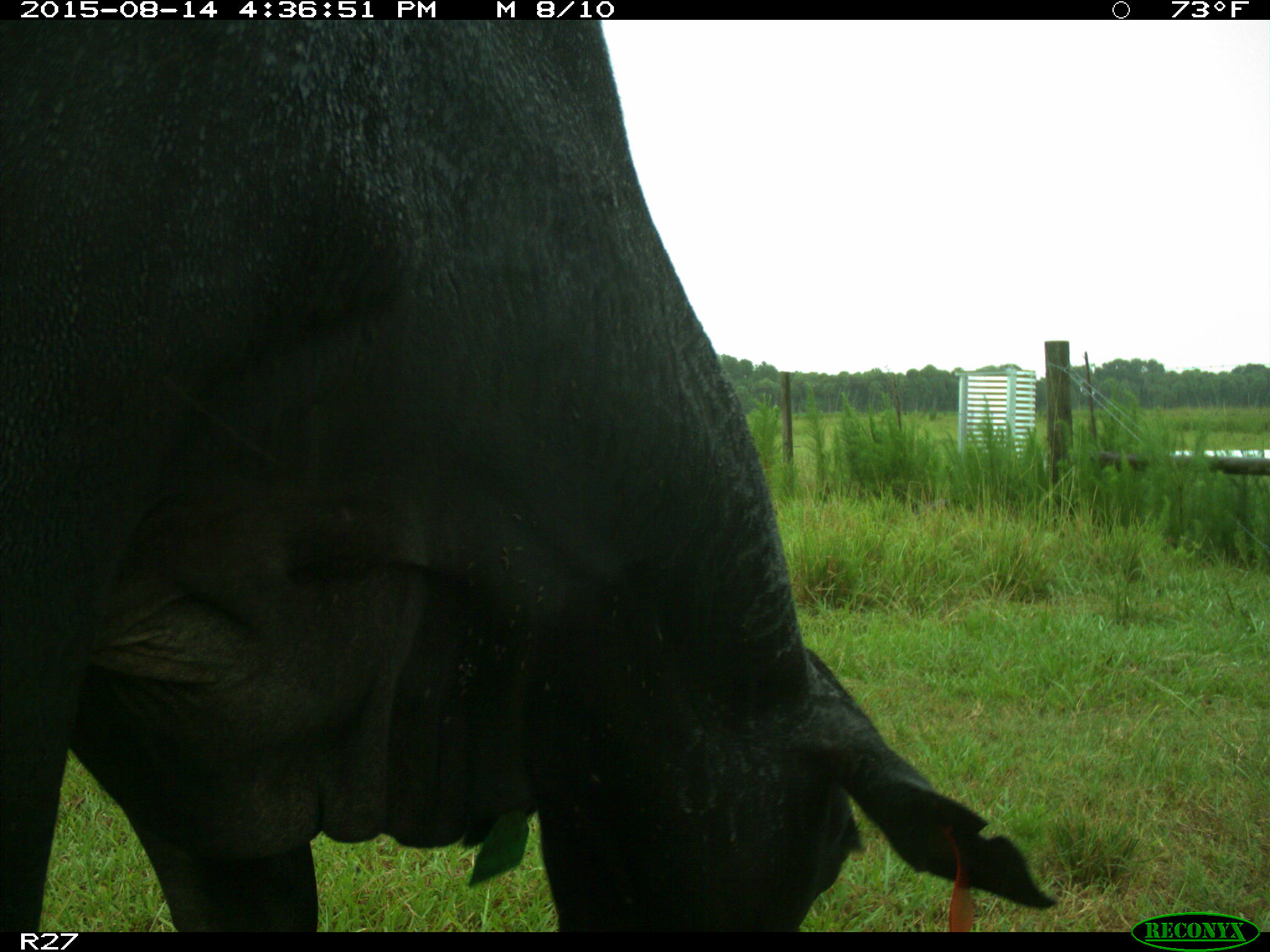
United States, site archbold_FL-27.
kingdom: Animalia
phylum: Chordata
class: Mammalia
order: Artiodactyla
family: Bovidae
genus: Bos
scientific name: Bos taurus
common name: domestic cow